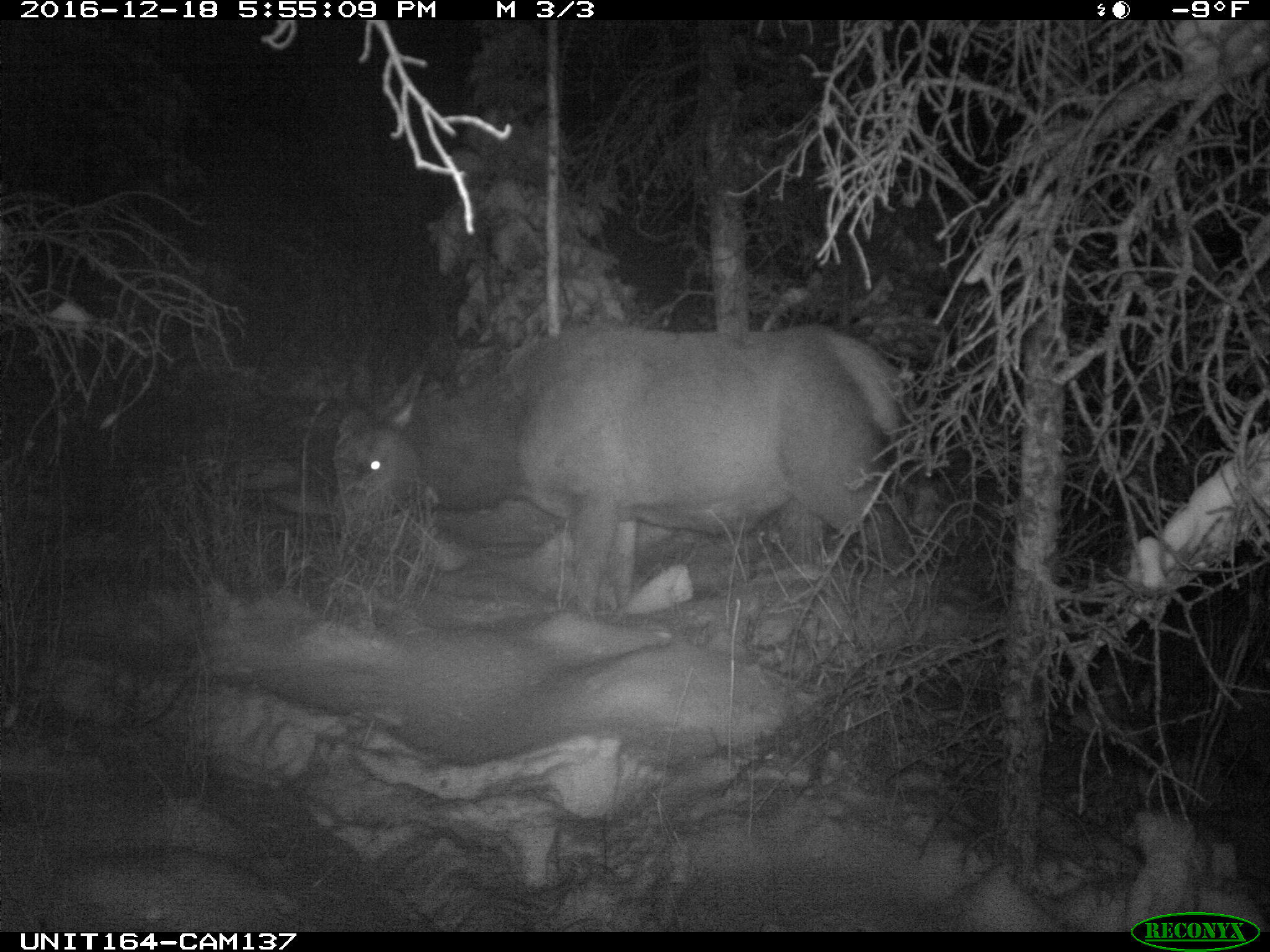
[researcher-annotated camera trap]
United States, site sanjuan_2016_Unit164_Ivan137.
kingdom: Animalia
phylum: Chordata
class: Mammalia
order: Artiodactyla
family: Cervidae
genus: Cervus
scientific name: Cervus elaphus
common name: red deer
Cervus elaphus (red deer).